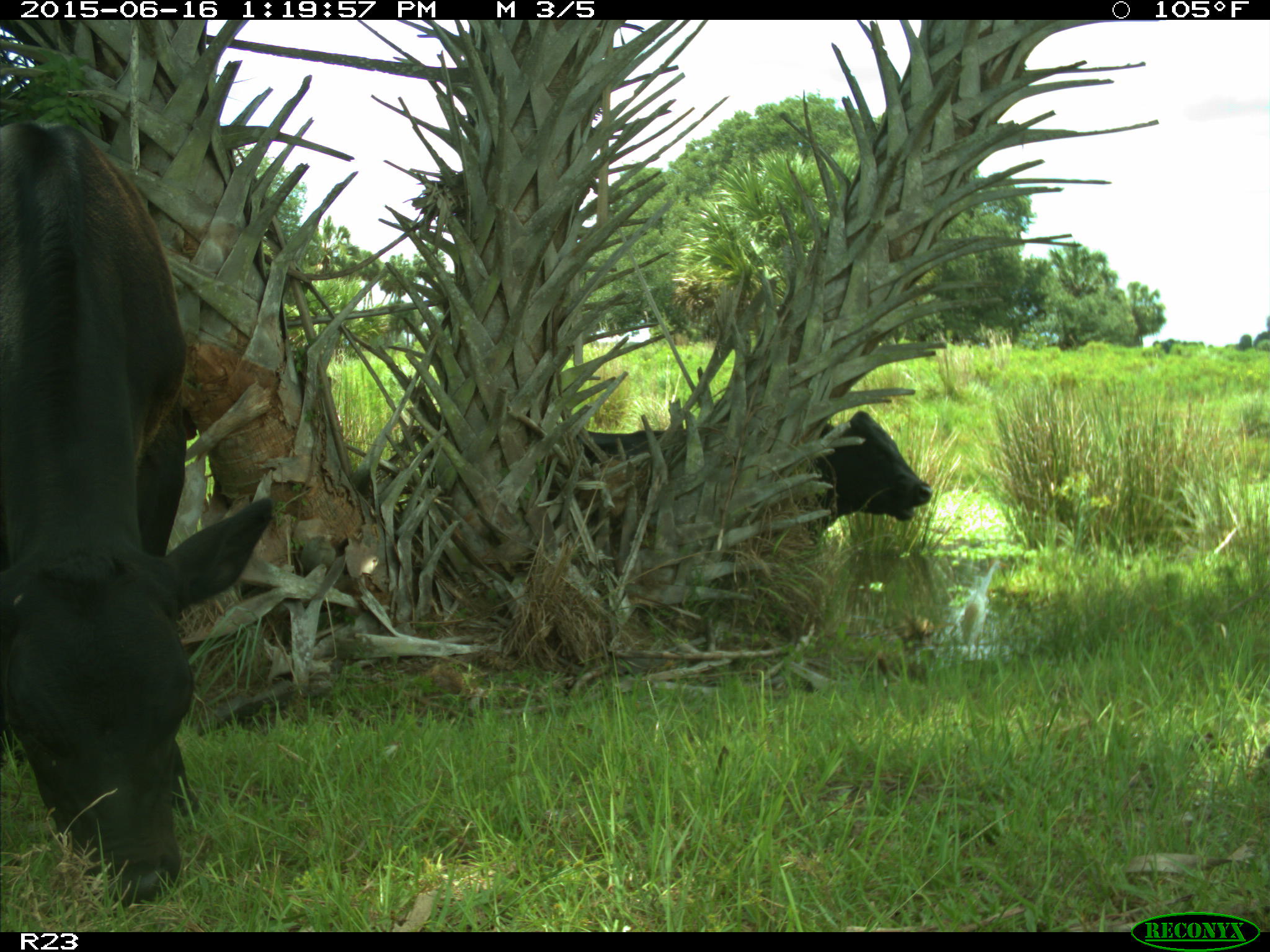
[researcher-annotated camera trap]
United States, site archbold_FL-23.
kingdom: Animalia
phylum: Chordata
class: Mammalia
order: Artiodactyla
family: Bovidae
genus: Bos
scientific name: Bos taurus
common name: domestic cow